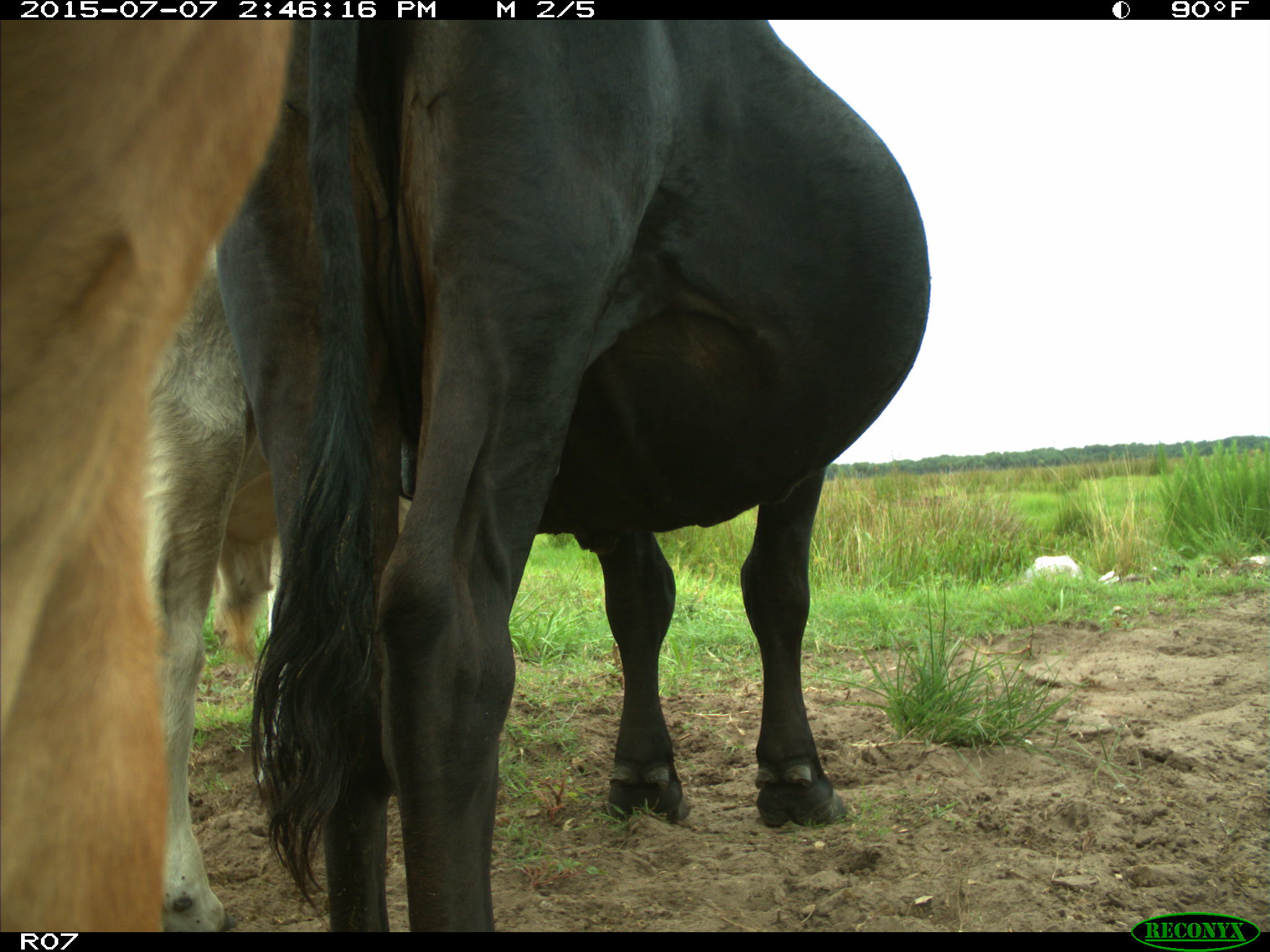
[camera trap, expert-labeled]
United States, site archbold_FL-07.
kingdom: Animalia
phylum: Chordata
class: Mammalia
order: Artiodactyla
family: Bovidae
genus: Bos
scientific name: Bos taurus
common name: domestic cow